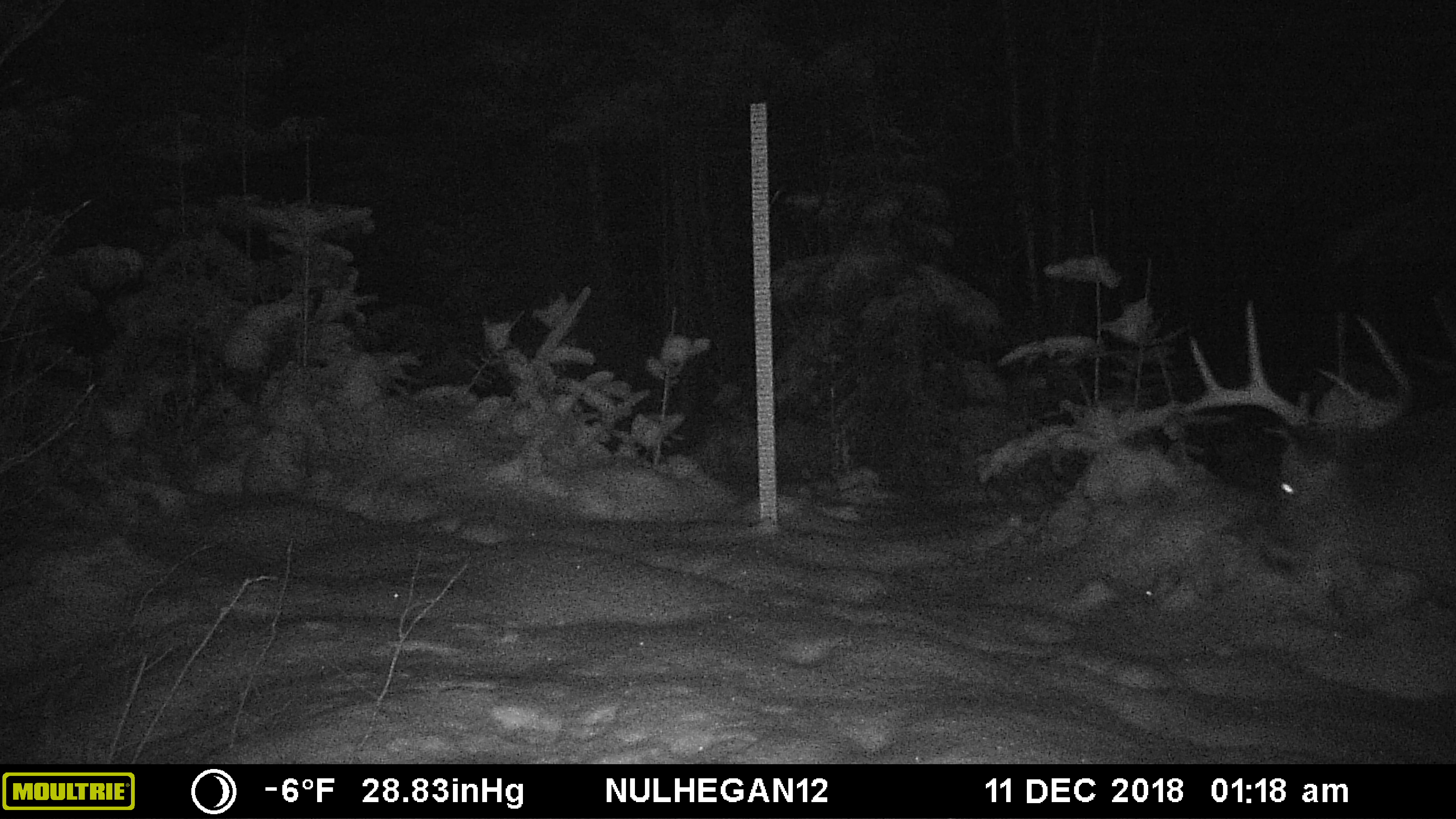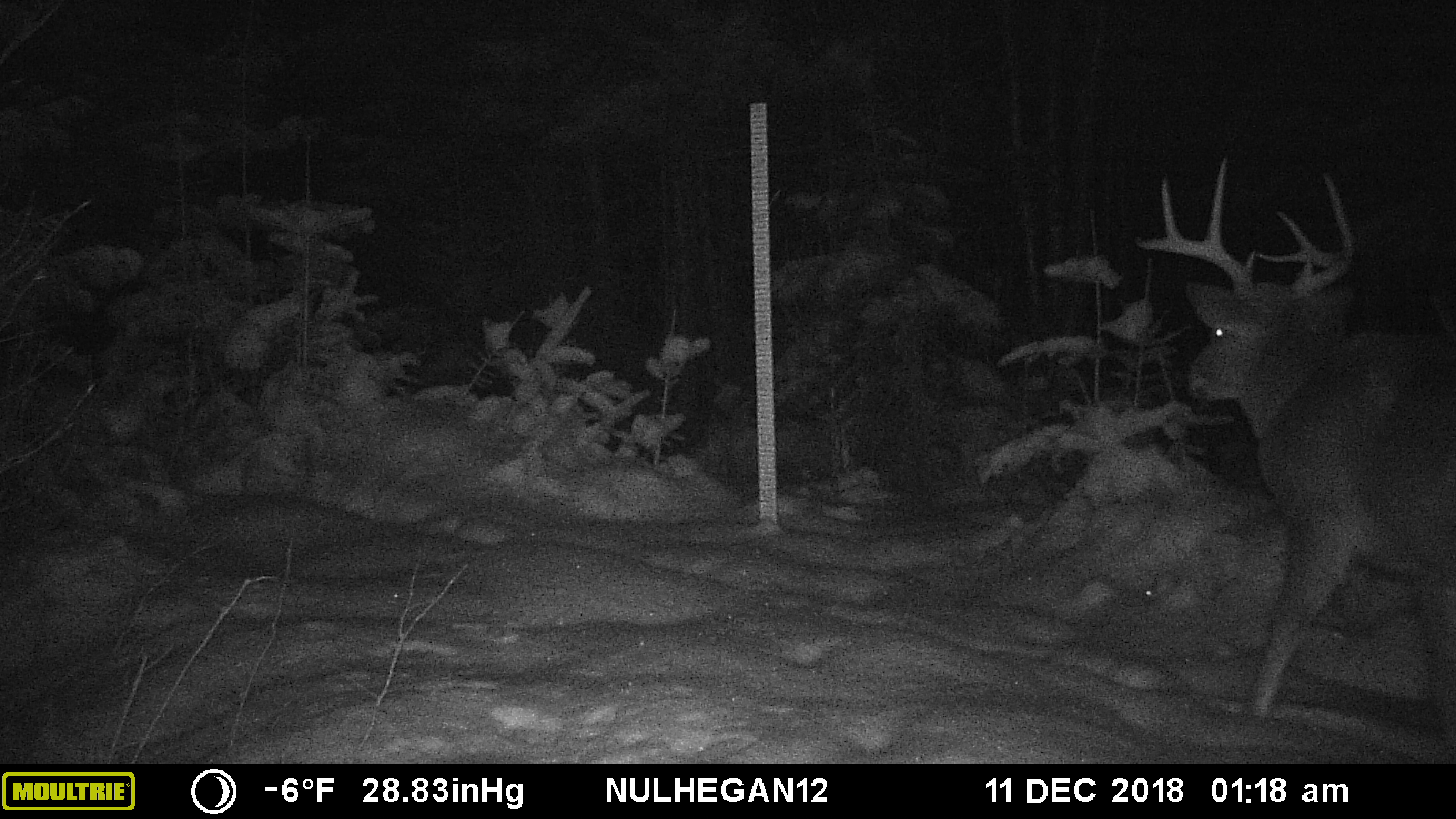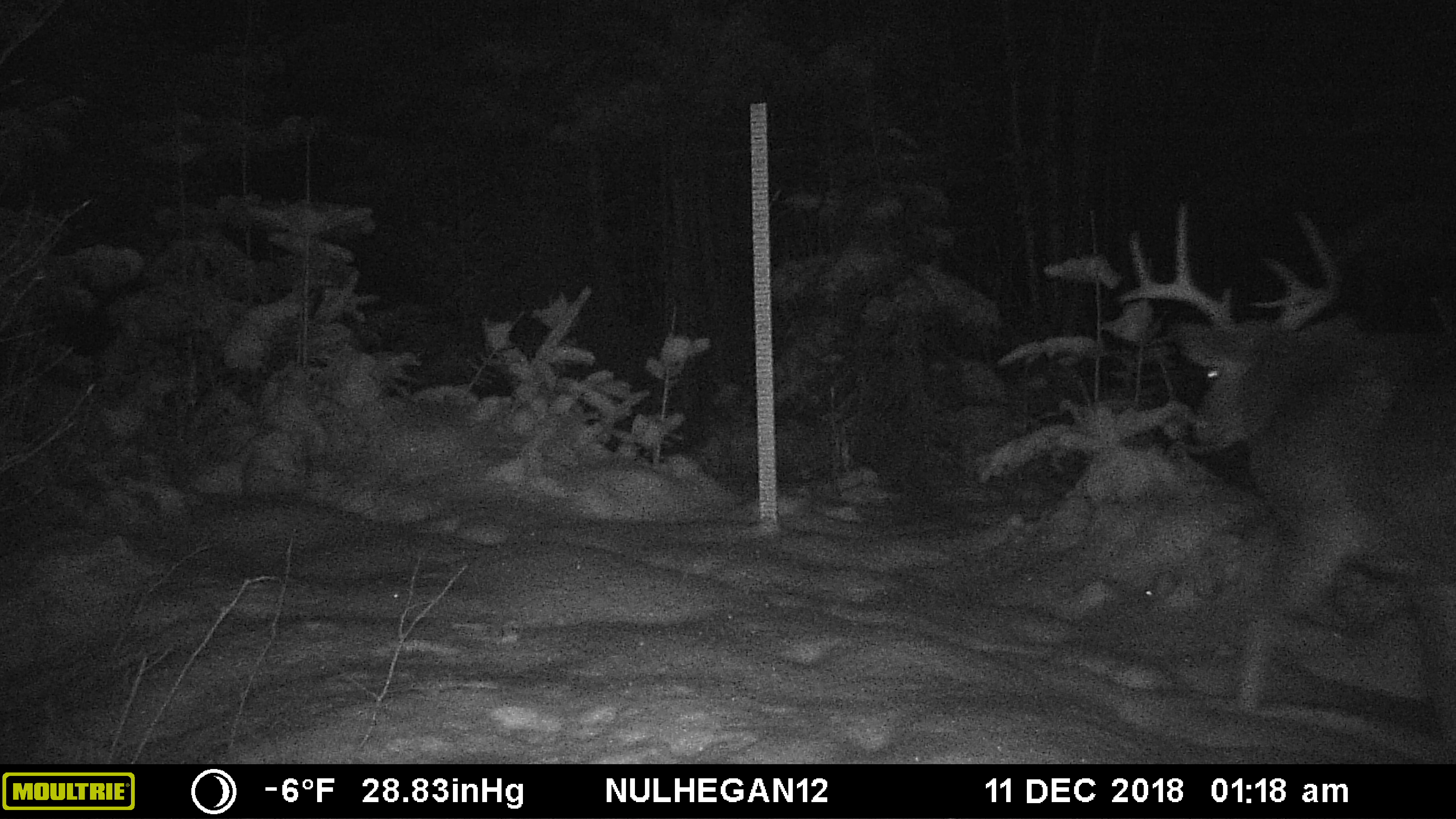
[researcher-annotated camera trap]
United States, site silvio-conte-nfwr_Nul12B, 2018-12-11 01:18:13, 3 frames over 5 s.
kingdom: Animalia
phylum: Chordata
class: Mammalia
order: Artiodactyla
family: Cervidae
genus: Alces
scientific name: Alces alces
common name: moose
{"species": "moose (Alces alces)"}